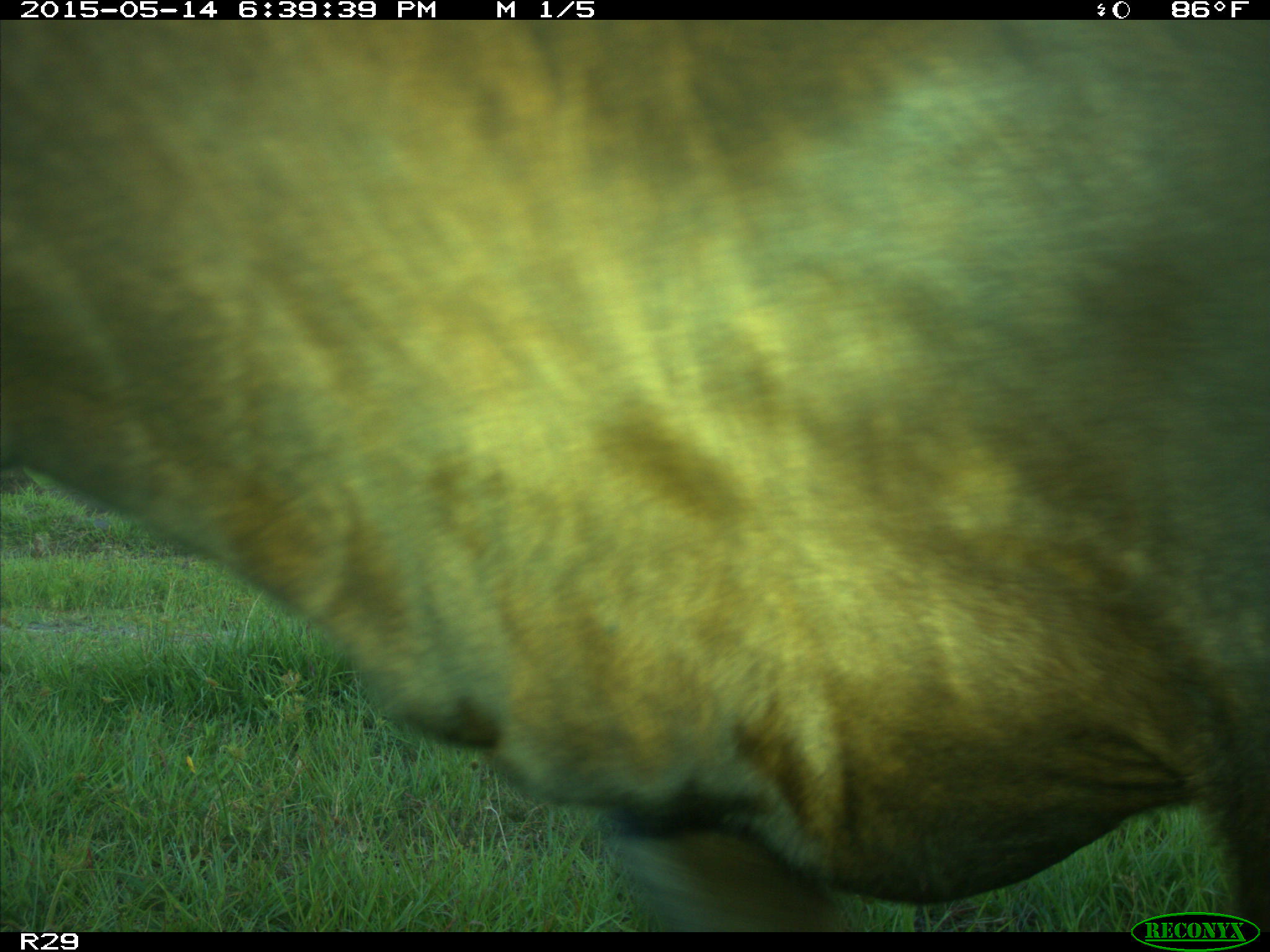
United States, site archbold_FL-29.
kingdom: Animalia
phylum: Chordata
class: Mammalia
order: Artiodactyla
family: Bovidae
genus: Bos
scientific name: Bos taurus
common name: domestic cow